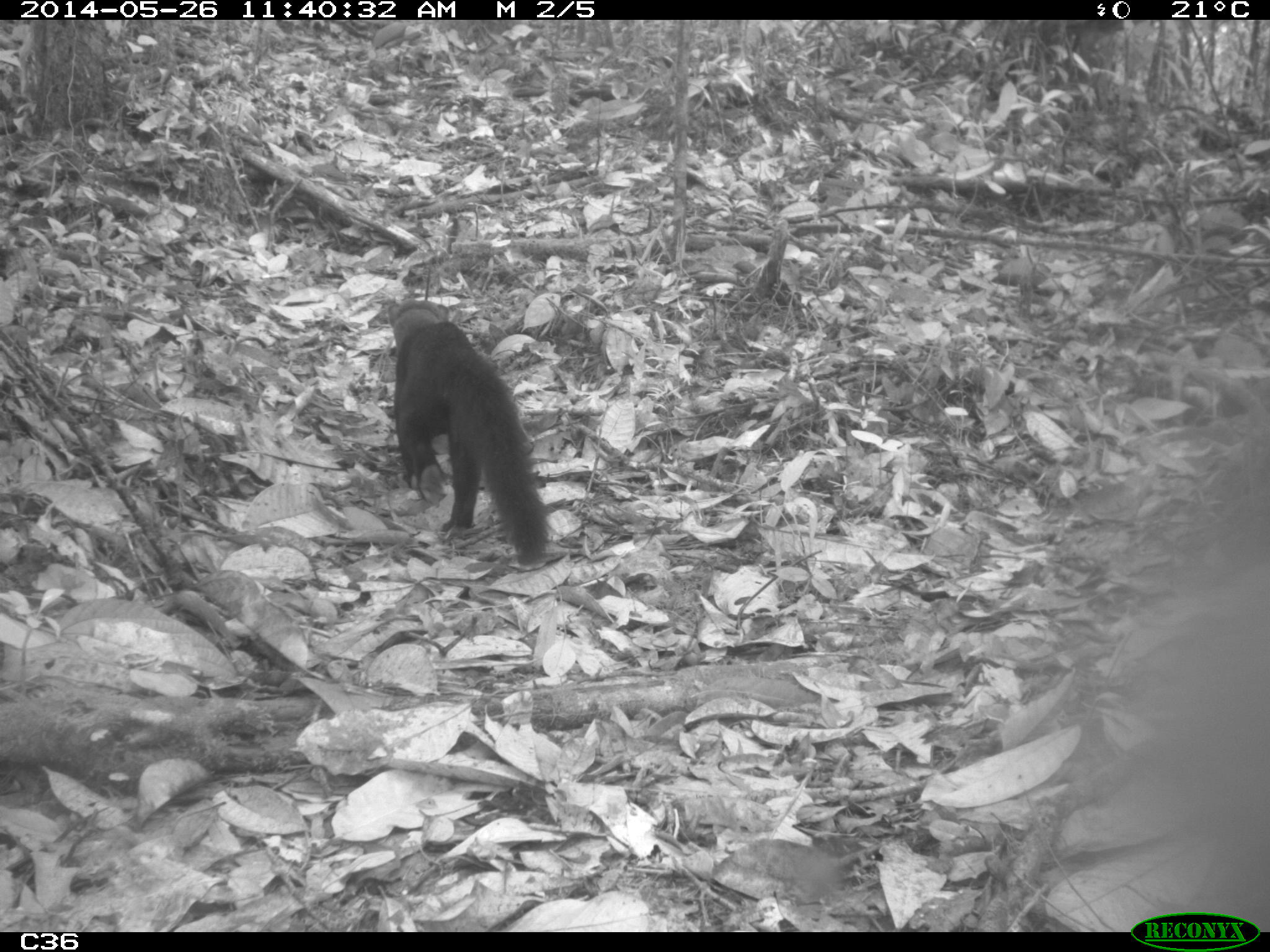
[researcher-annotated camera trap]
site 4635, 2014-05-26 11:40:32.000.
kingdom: Animalia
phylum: Chordata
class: Mammalia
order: Carnivora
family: Mustelidae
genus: Eira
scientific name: Eira barbara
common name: tayra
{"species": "Eira barbara (tayra)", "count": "2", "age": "adult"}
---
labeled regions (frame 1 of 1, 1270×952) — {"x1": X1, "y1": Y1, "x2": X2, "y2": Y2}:
eira barbara: {"x1": 384, "y1": 297, "x2": 549, "y2": 566}